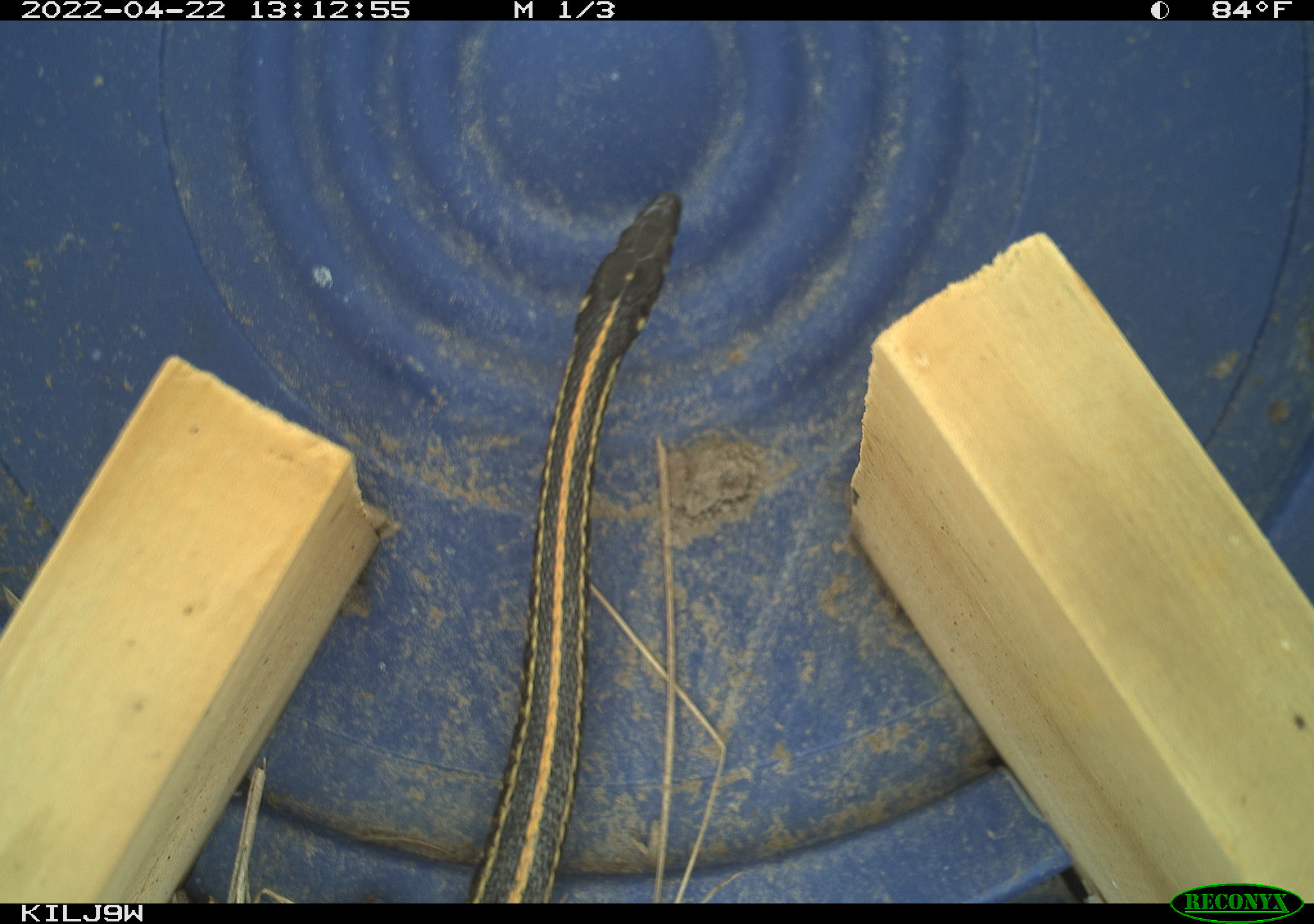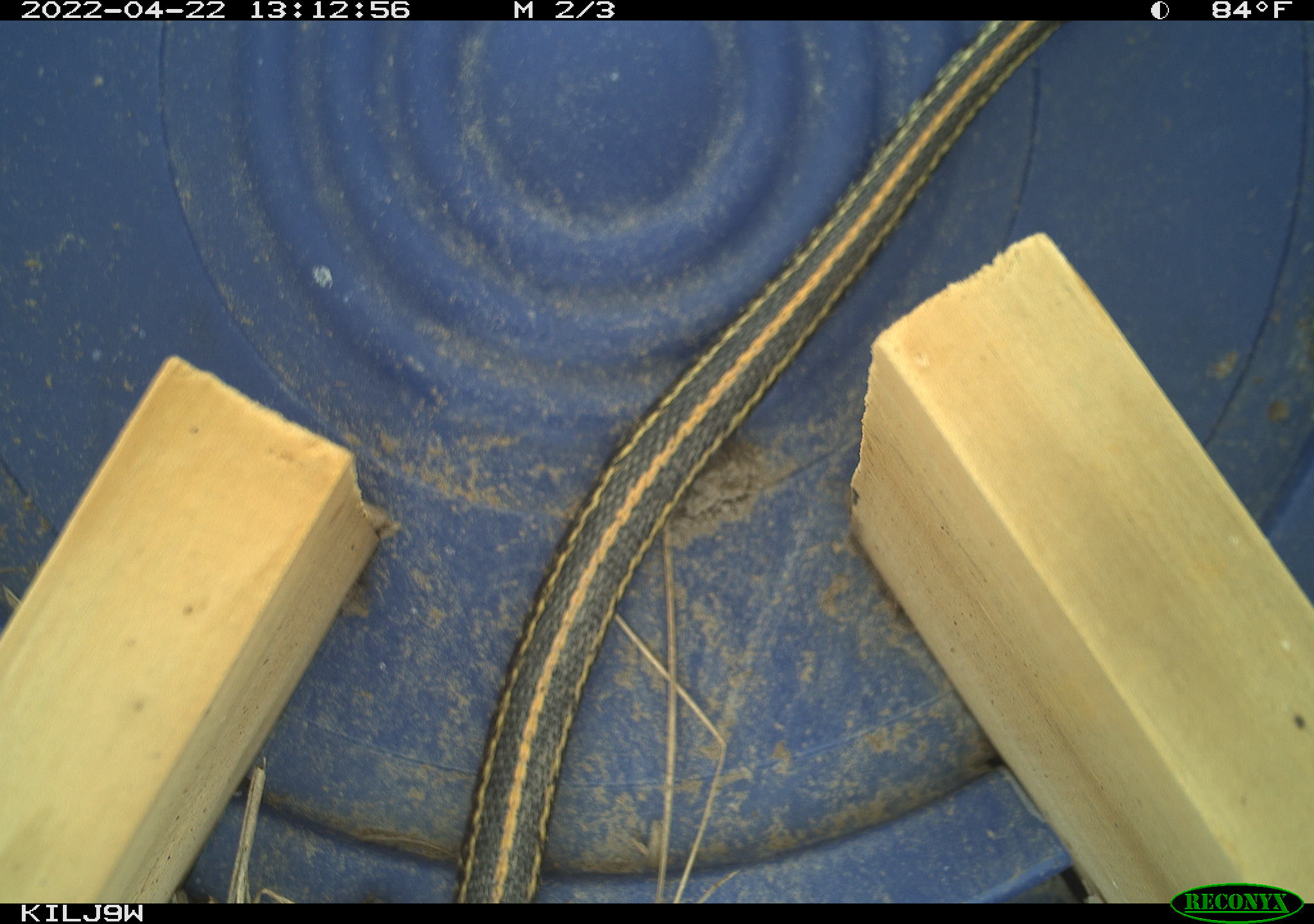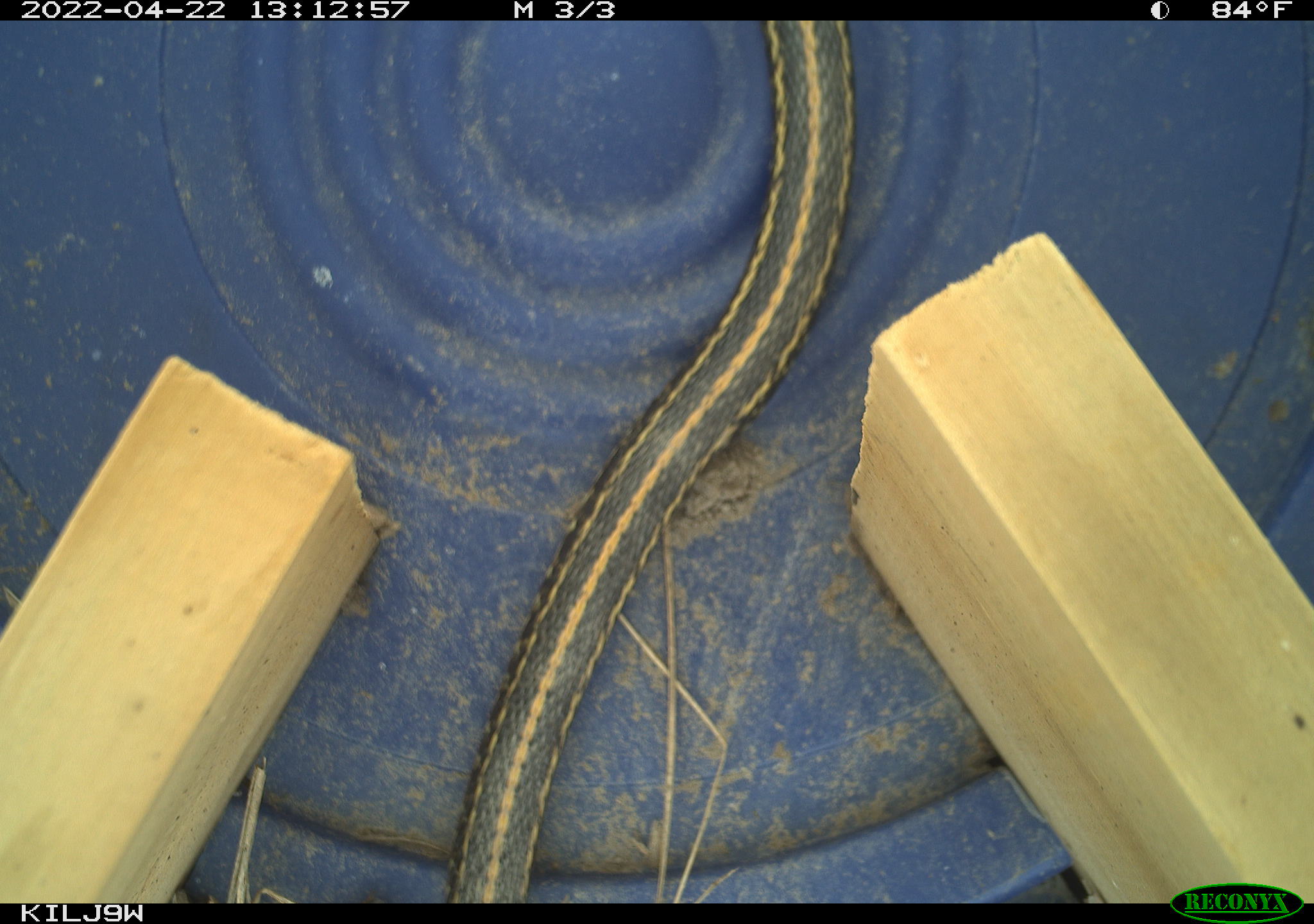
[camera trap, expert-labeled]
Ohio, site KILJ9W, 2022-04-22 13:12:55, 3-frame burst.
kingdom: Animalia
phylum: Chordata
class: Reptilia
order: Squamata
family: Colubridae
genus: Thamnophis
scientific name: Thamnophis radix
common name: plains gartersnake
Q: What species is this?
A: Plains gartersnake (Thamnophis radix).